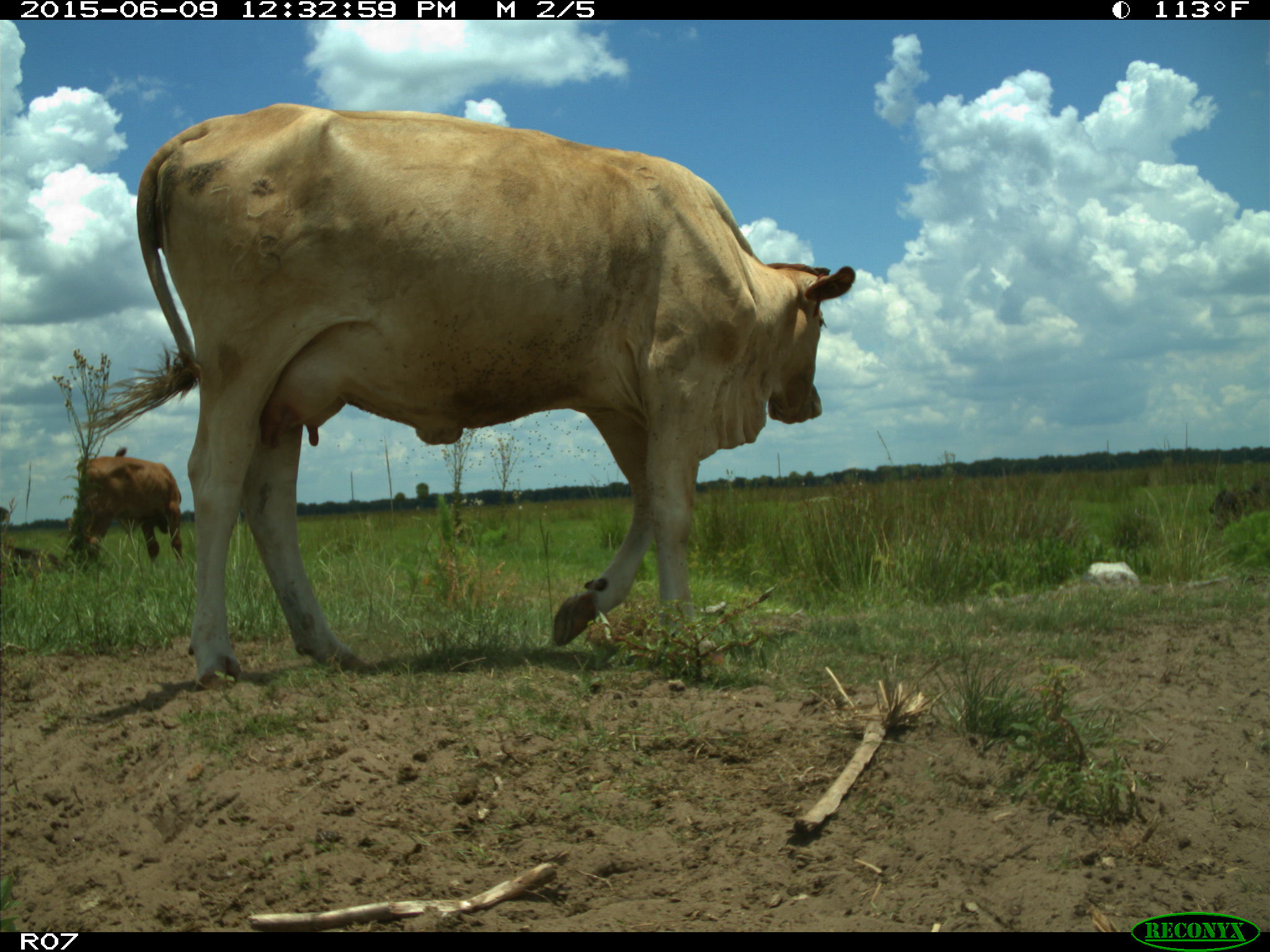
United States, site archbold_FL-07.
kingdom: Animalia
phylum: Chordata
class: Mammalia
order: Artiodactyla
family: Bovidae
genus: Bos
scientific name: Bos taurus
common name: domestic cow